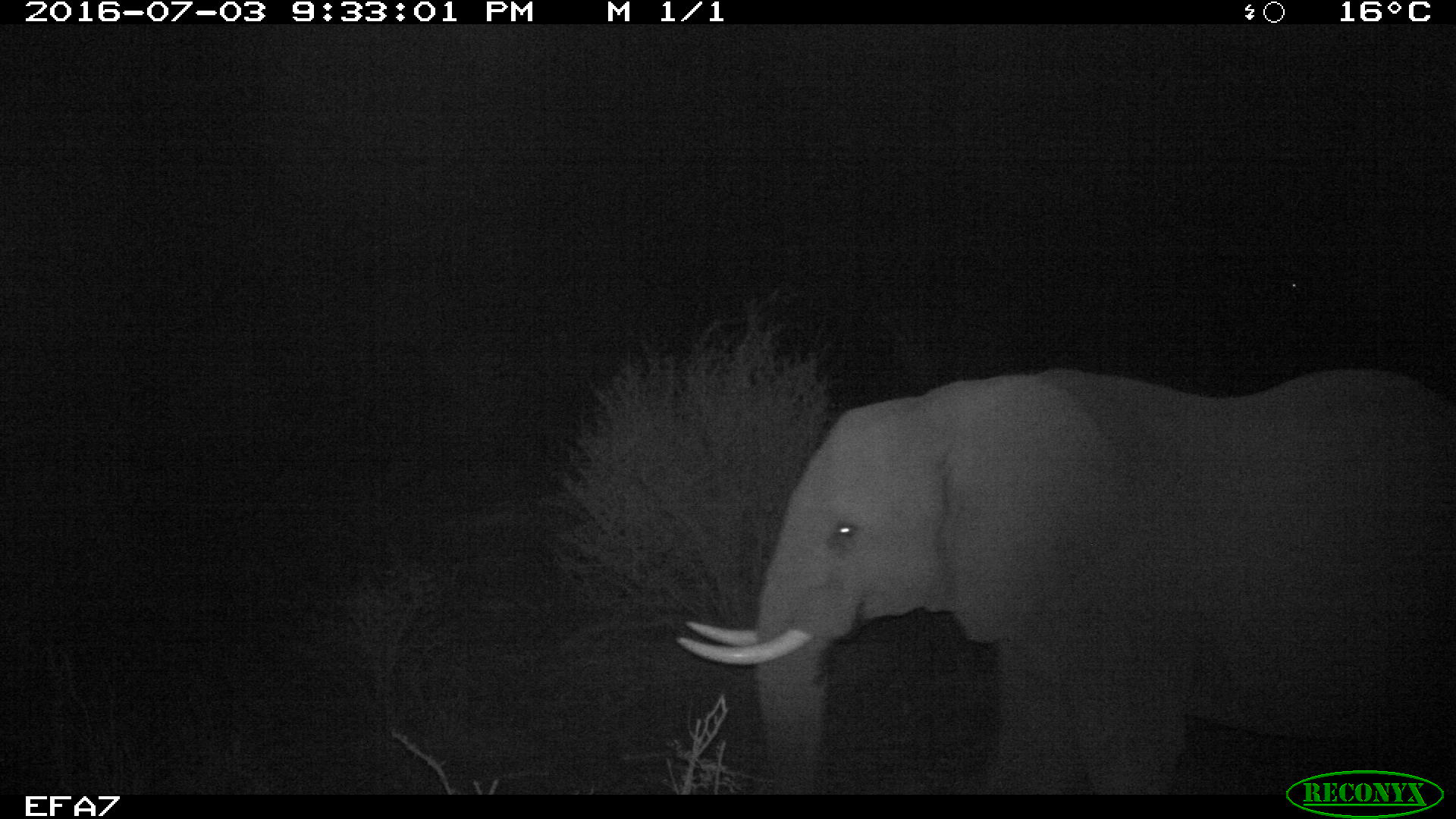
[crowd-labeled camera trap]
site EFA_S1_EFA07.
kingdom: Animalia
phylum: Chordata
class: Mammalia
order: Proboscidea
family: Elephantidae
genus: Loxodonta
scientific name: Loxodonta africana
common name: african bush elephant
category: elephant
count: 1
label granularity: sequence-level